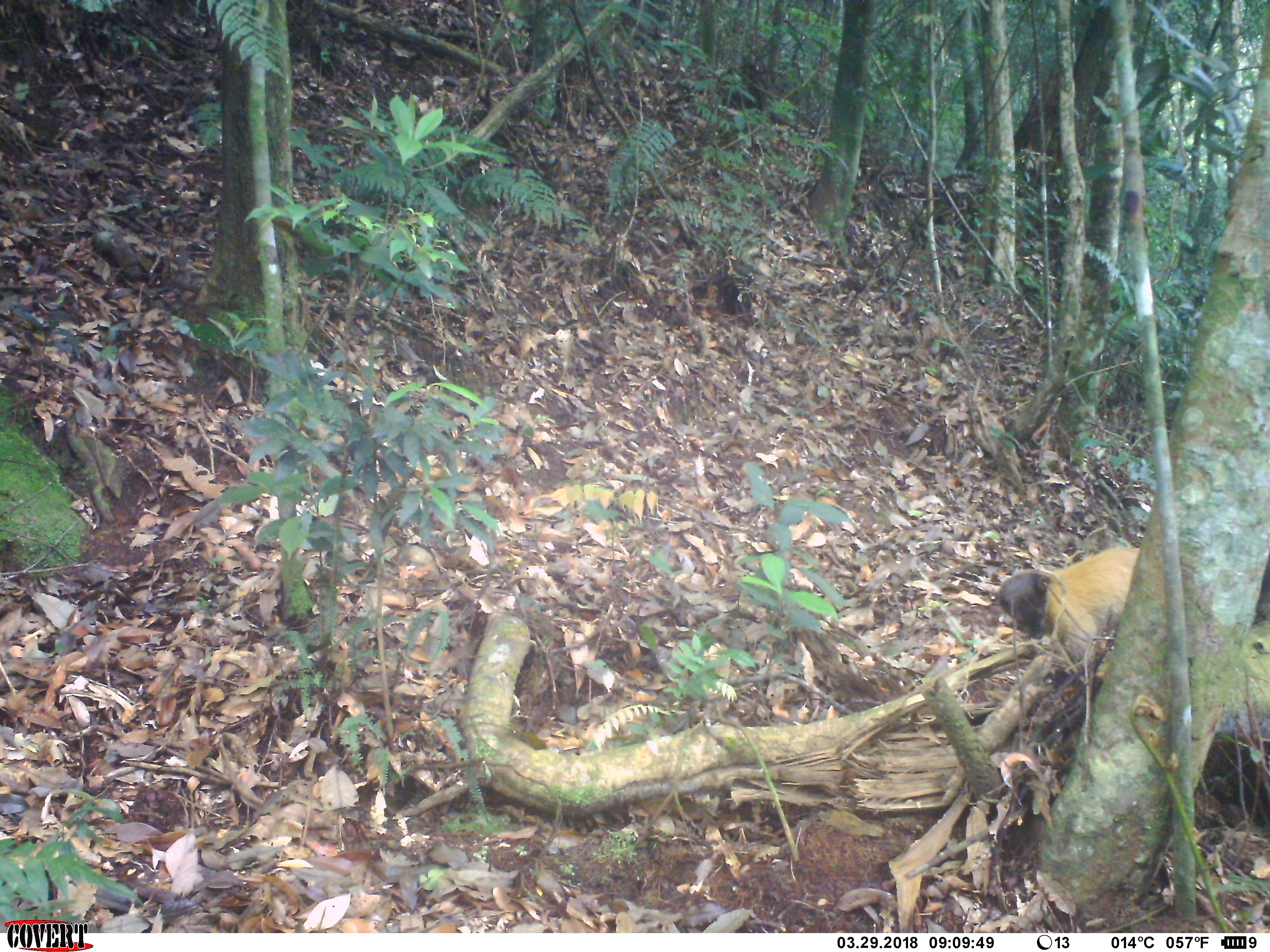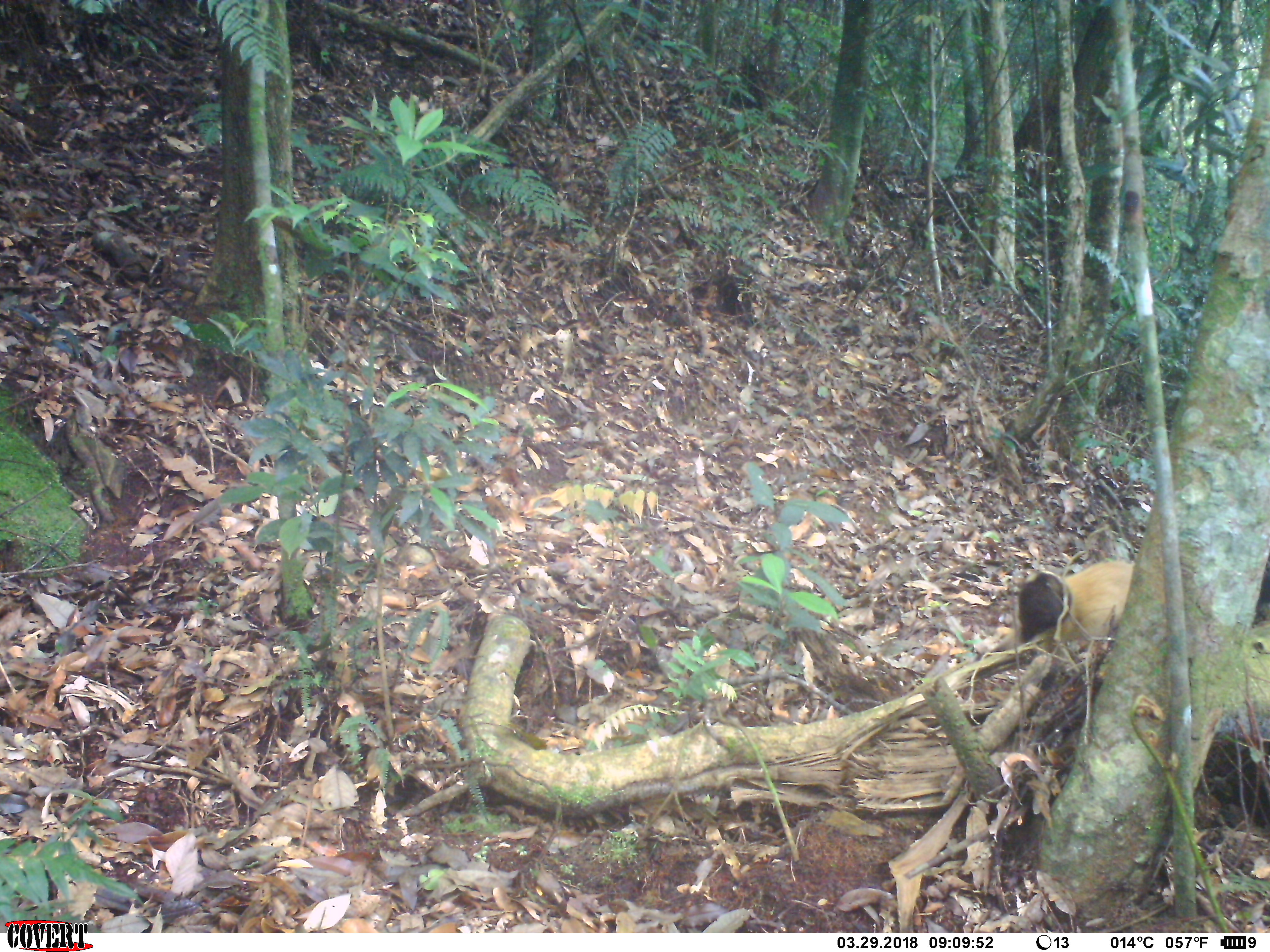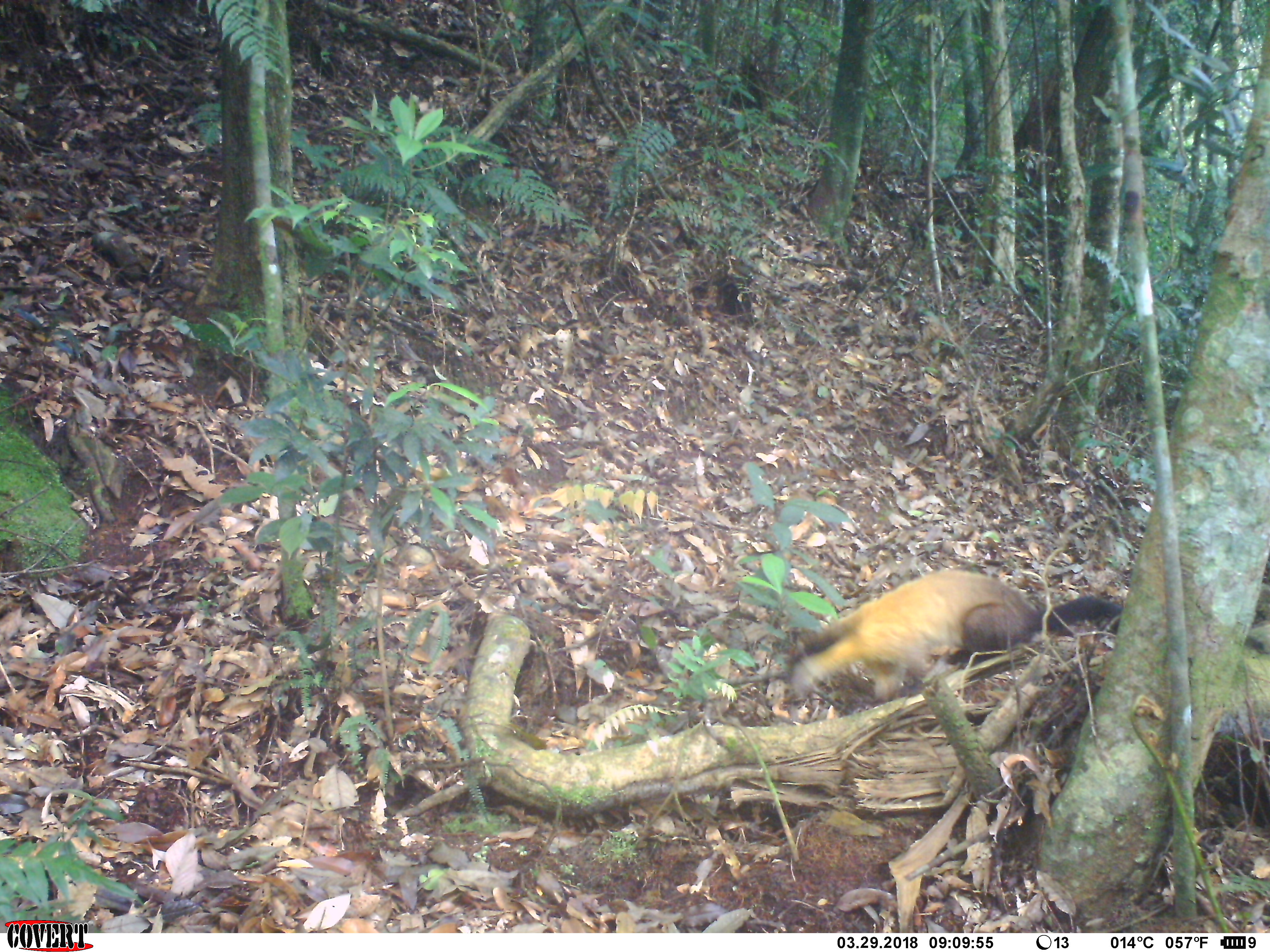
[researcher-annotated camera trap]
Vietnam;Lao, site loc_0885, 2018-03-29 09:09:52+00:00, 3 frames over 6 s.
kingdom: Animalia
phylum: Chordata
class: Mammalia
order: Carnivora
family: Mustelidae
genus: Martes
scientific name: Martes flavigula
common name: yellow-throated marten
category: yellow throated marten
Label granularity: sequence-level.